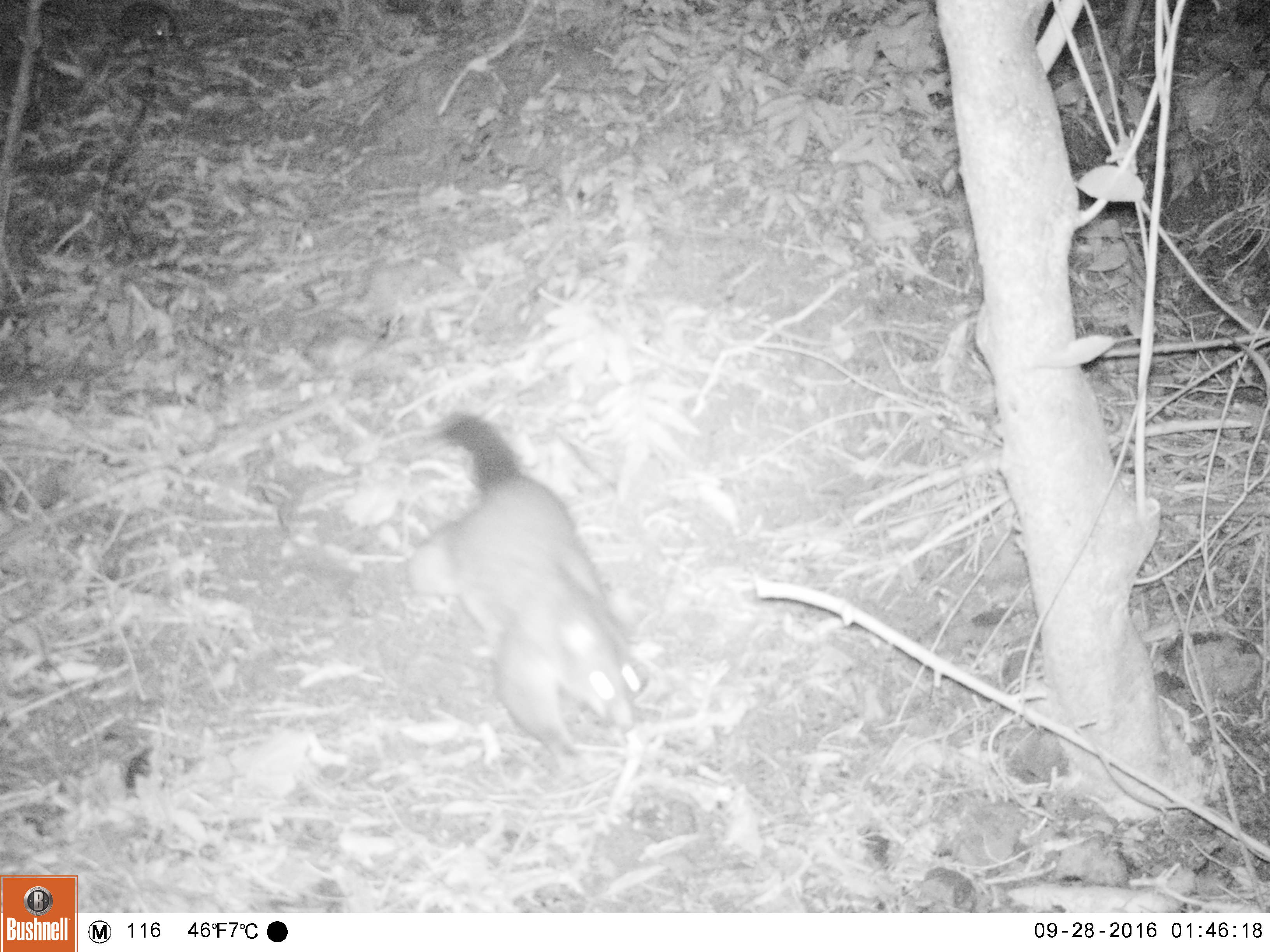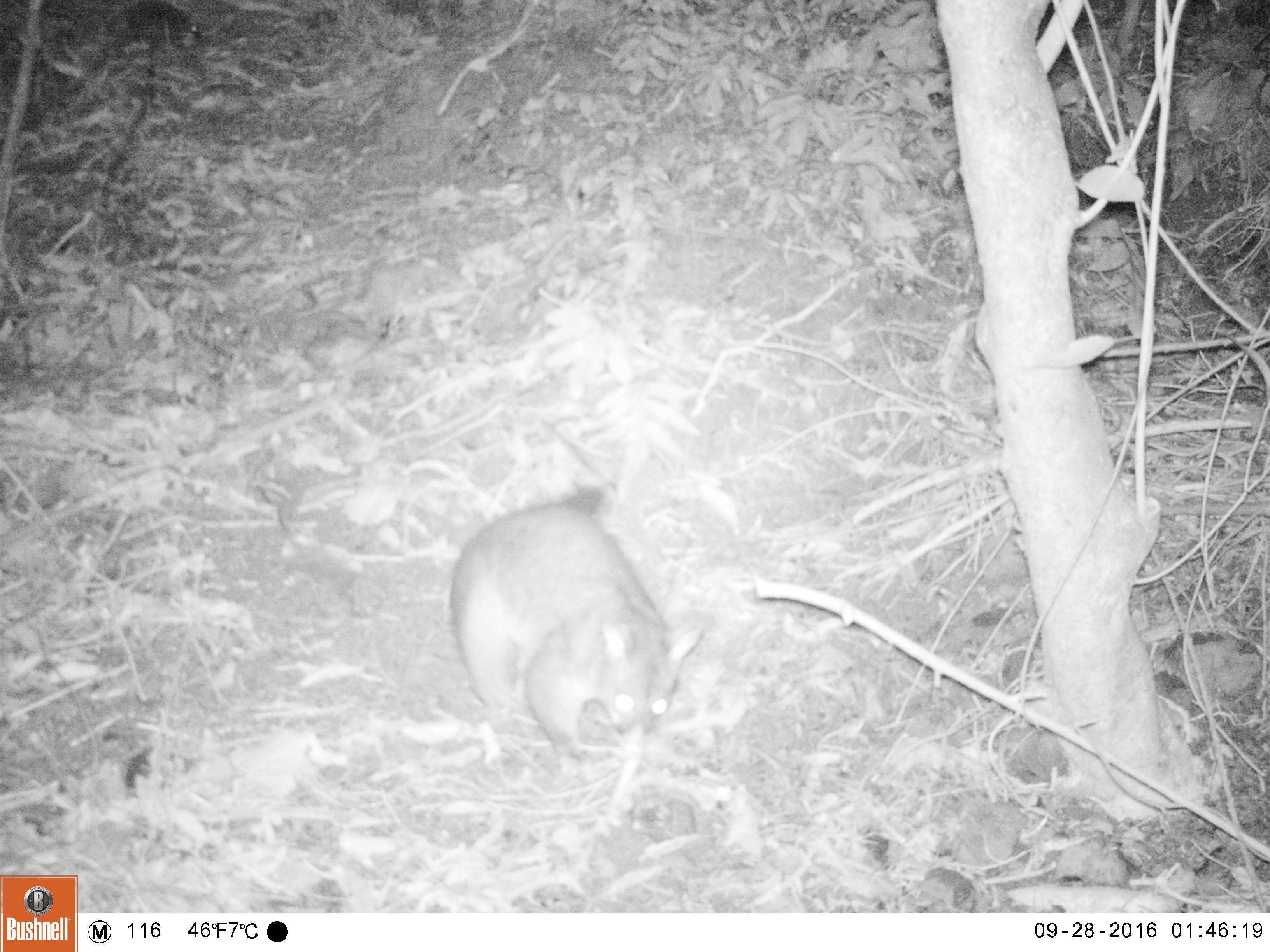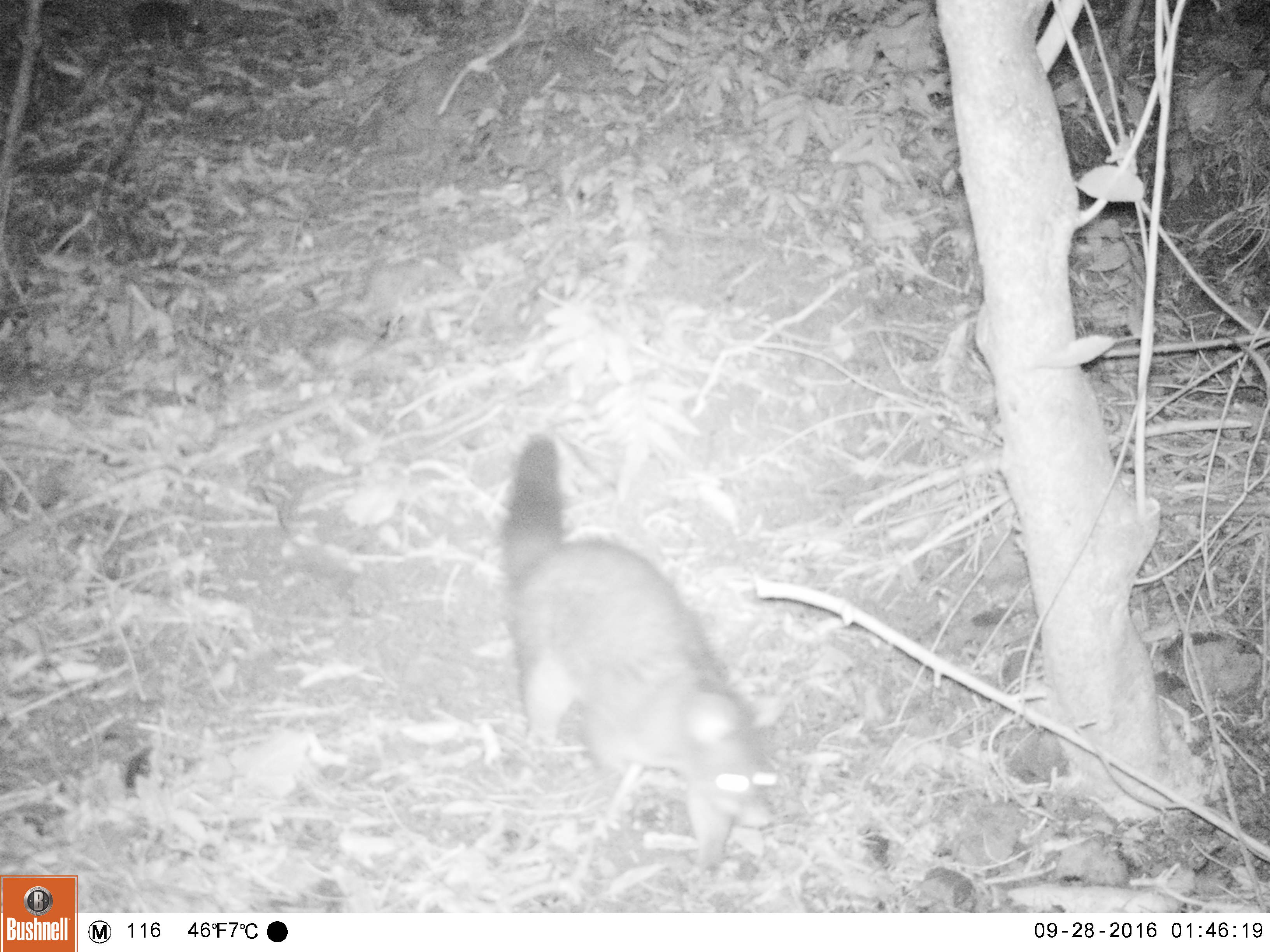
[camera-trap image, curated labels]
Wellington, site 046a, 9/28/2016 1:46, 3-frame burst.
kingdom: Animalia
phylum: Chordata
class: Mammalia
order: Didelphimorphia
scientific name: Didelphimorphia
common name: possum